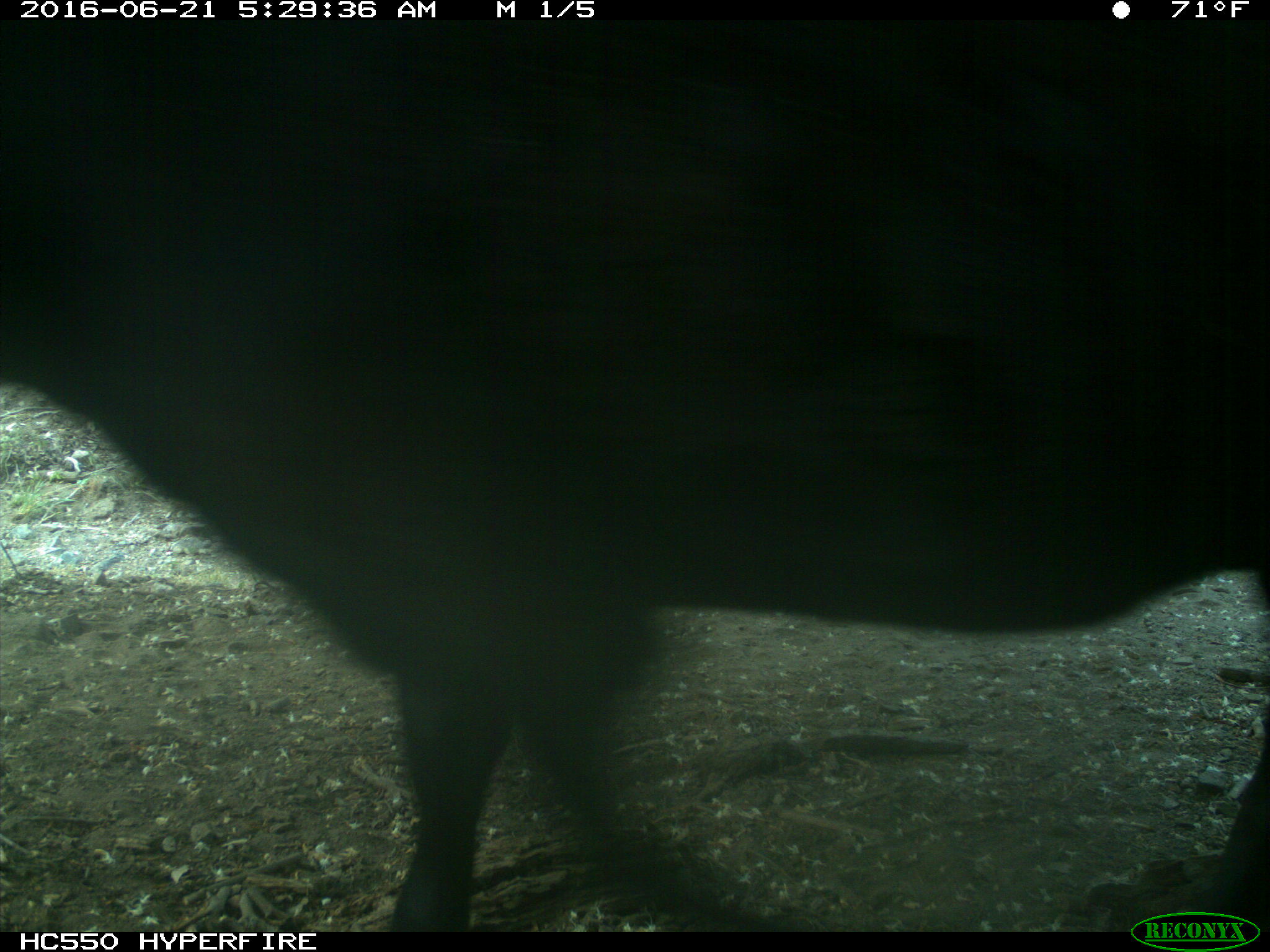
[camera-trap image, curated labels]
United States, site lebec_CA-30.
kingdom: Animalia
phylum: Chordata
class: Mammalia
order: Artiodactyla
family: Bovidae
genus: Bos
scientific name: Bos taurus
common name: domestic cow